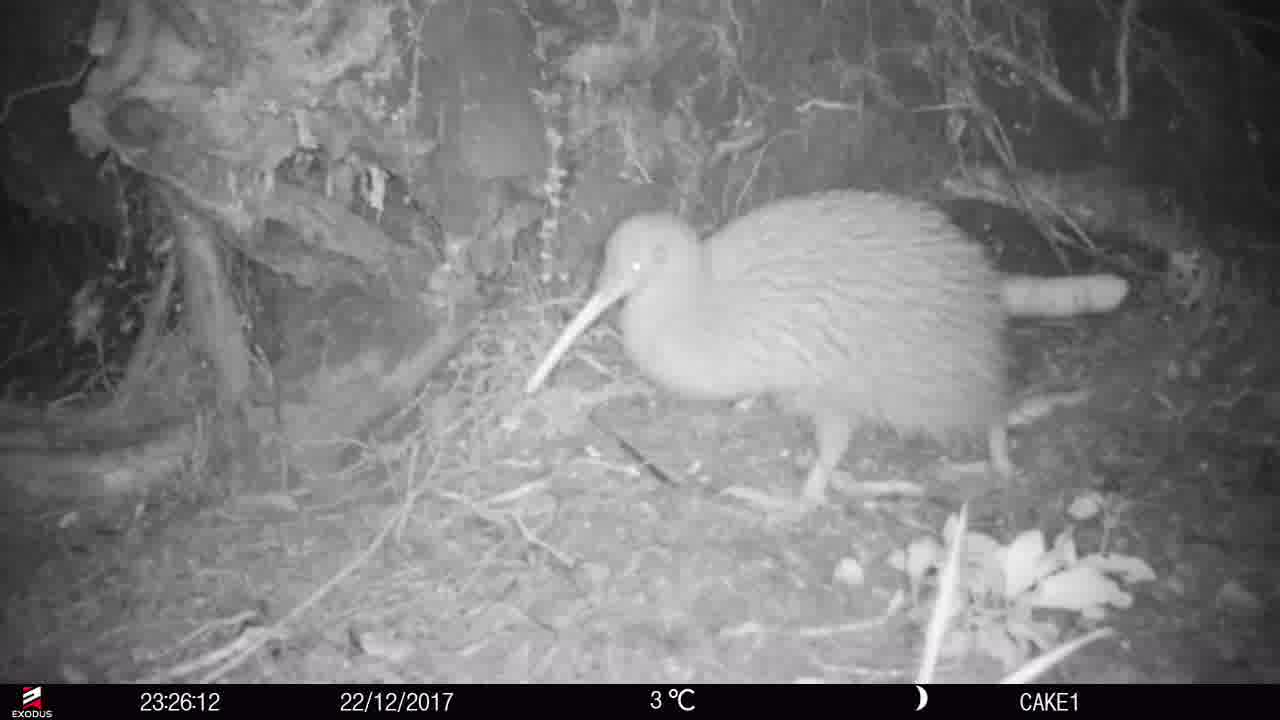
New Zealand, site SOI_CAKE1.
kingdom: Animalia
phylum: Chordata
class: Aves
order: Apterygiformes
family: Apterygidae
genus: Apteryx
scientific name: Apteryx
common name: kiwi